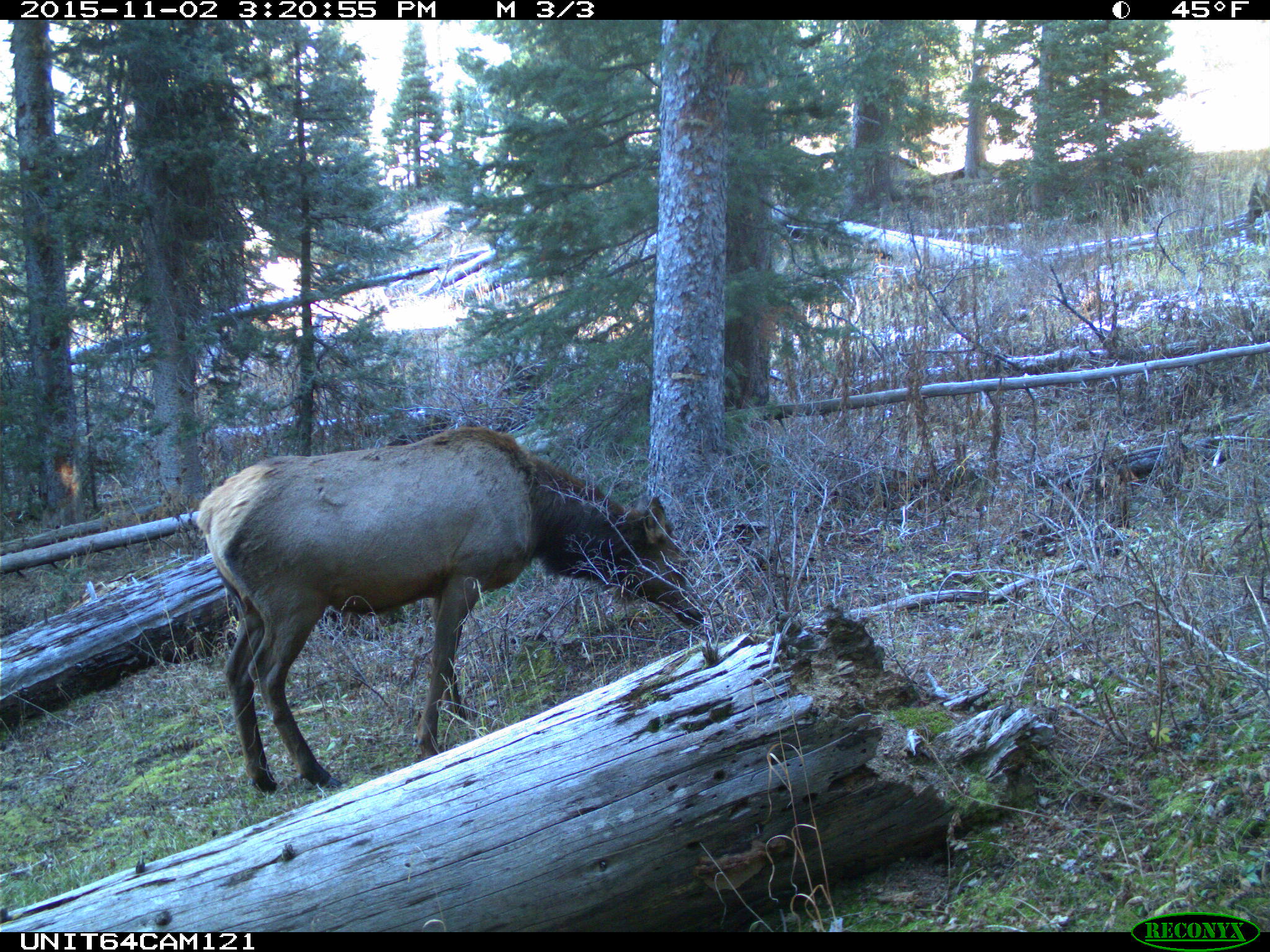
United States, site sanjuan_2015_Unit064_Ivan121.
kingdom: Animalia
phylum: Chordata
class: Mammalia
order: Artiodactyla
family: Cervidae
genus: Cervus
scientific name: Cervus elaphus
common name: red deer